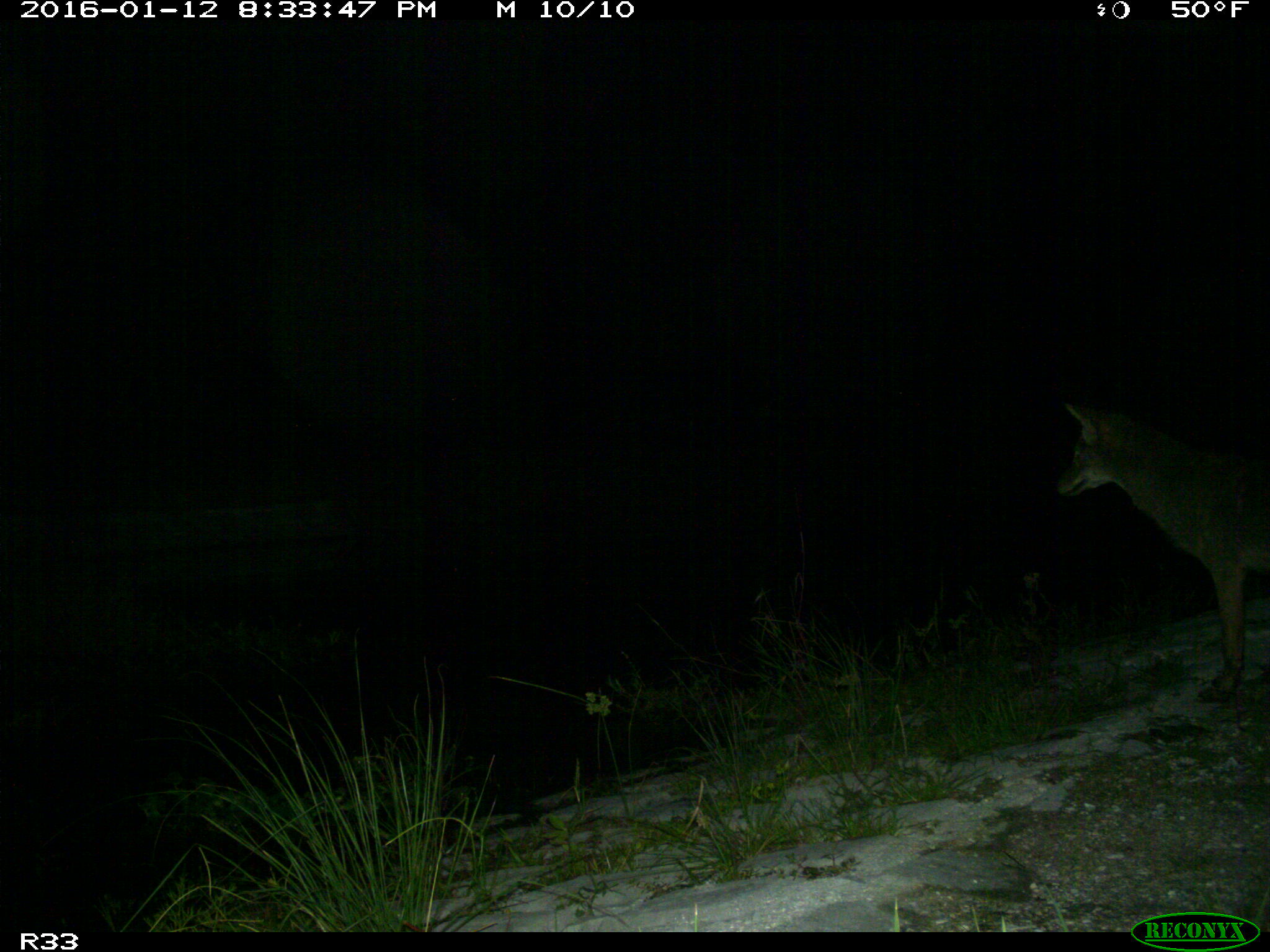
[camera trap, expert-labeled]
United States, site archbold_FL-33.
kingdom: Animalia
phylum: Chordata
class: Mammalia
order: Carnivora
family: Canidae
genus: Canis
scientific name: Canis latrans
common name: coyote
Canis latrans (coyote).